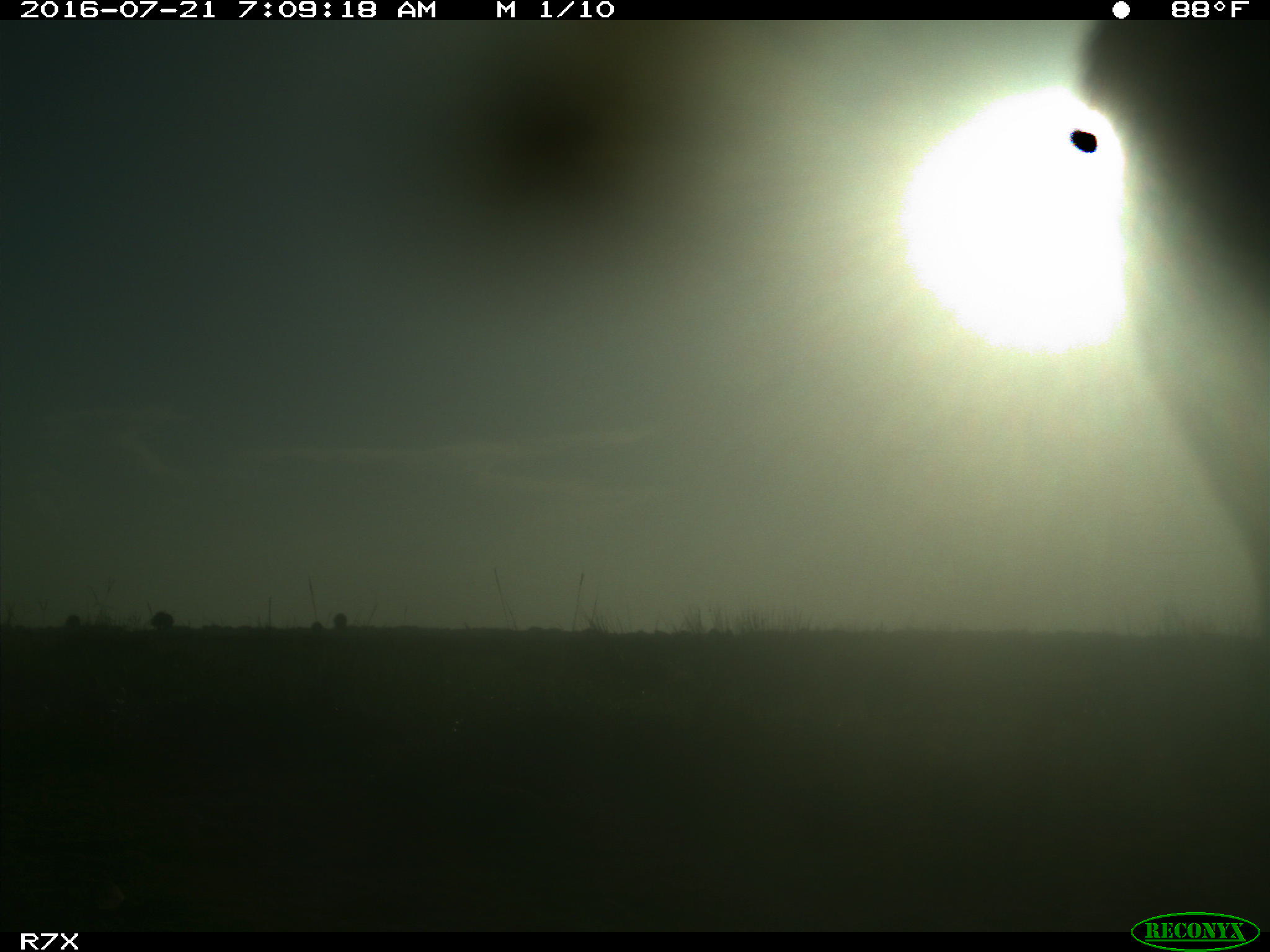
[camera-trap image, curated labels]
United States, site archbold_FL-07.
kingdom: Animalia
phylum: Chordata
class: Mammalia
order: Artiodactyla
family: Bovidae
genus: Bos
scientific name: Bos taurus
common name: domestic cow